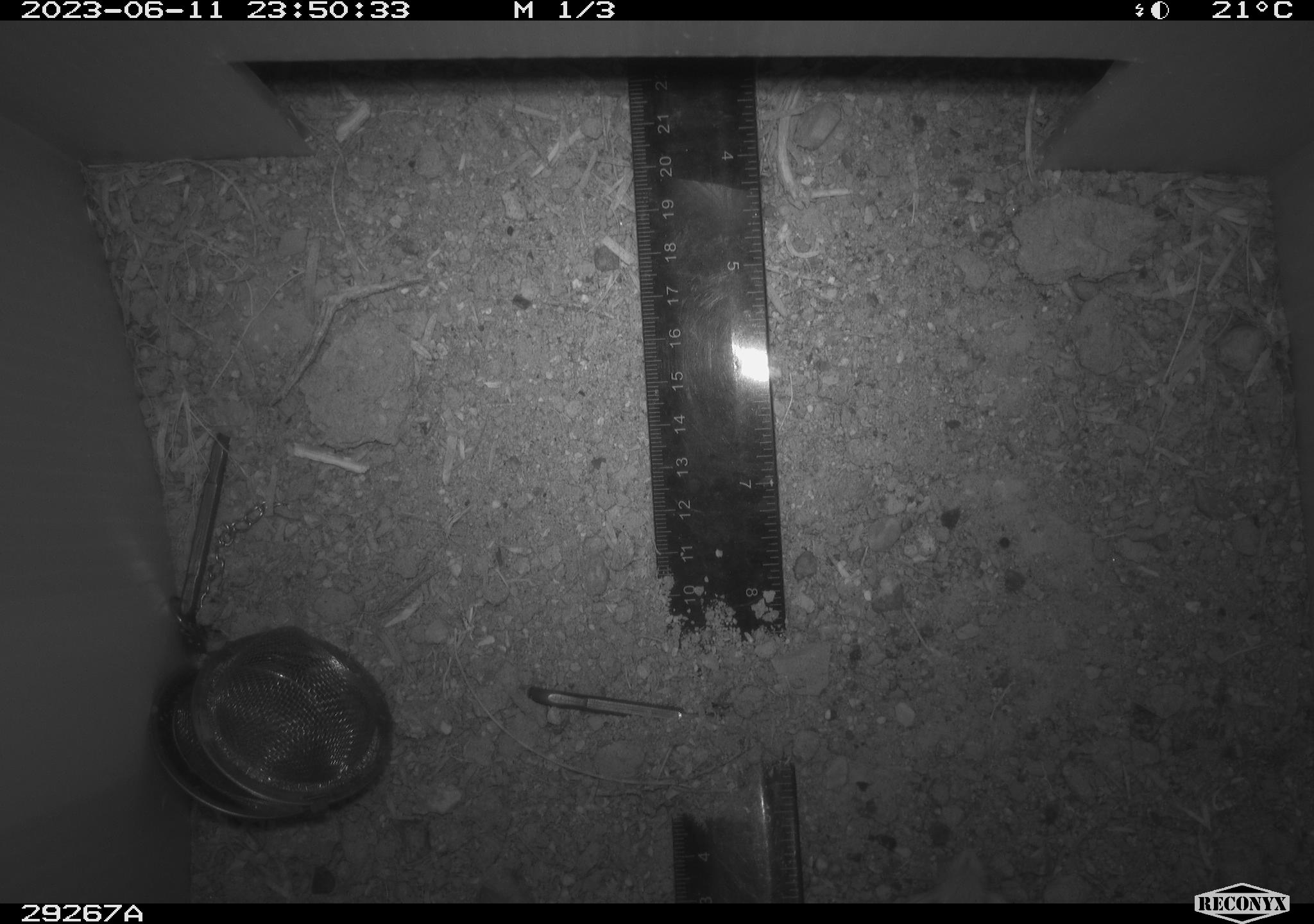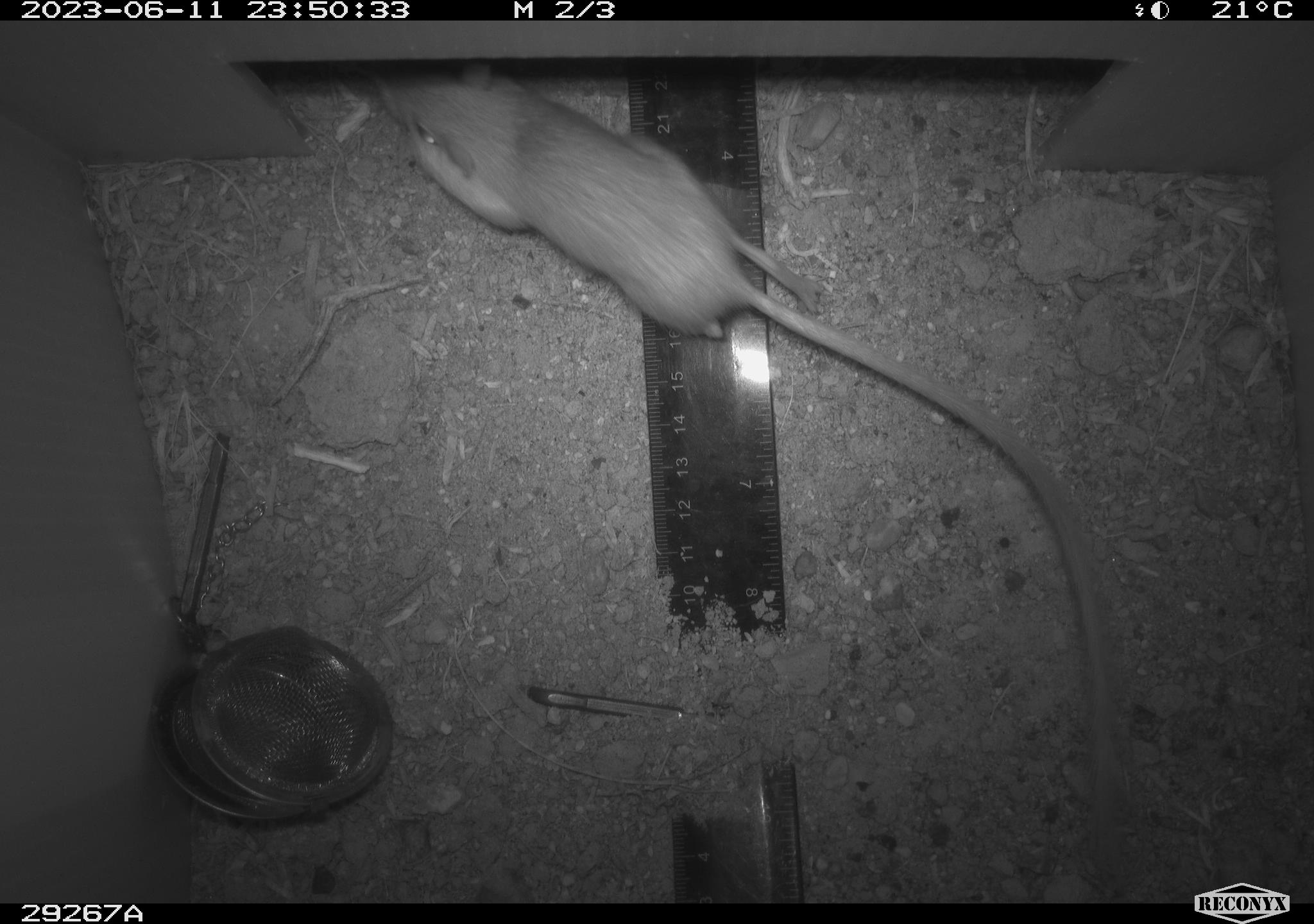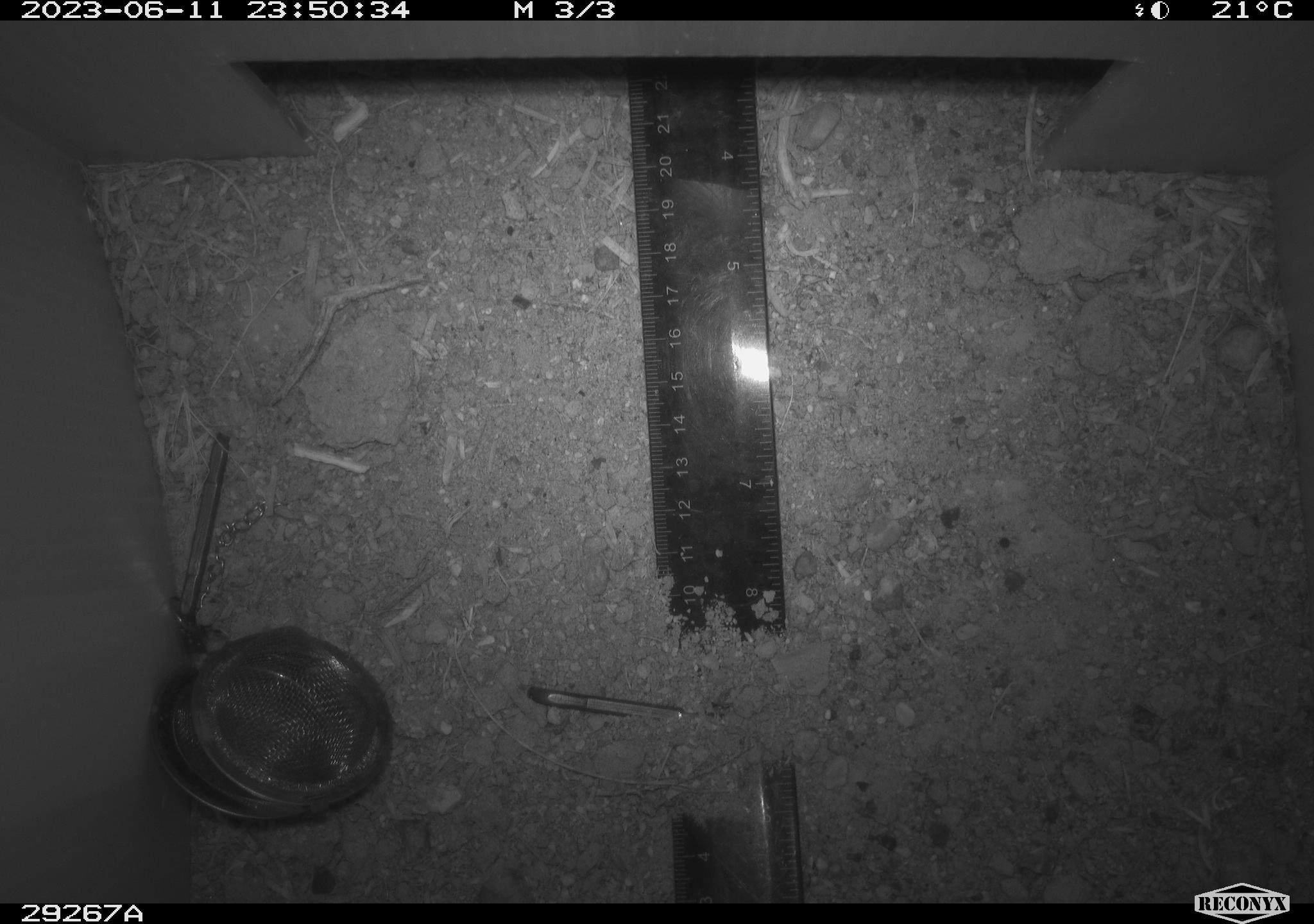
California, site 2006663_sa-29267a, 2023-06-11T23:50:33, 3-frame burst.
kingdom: Animalia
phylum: Chordata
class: Mammalia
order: Rodentia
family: Heteromyidae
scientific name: Heteromyidae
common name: kangaroo rats and pocket mice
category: heteromyidae family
Heteromyidae family (kangaroo rats and pocket mice) (Heteromyidae).